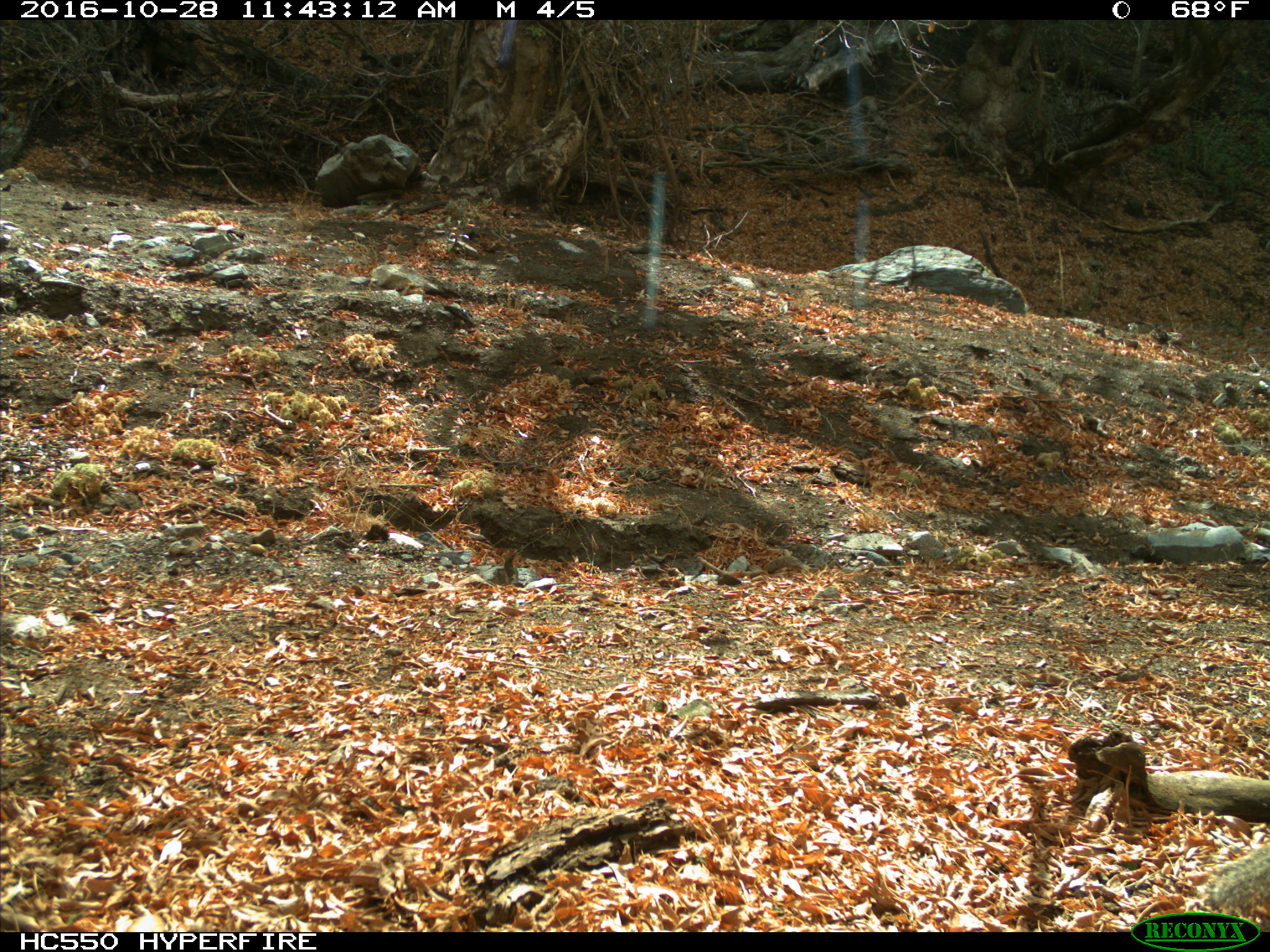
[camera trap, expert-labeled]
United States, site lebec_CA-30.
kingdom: Animalia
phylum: Chordata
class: Mammalia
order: Rodentia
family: Sciuridae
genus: Otospermophilus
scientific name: Otospermophilus beecheyi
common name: california ground squirrel